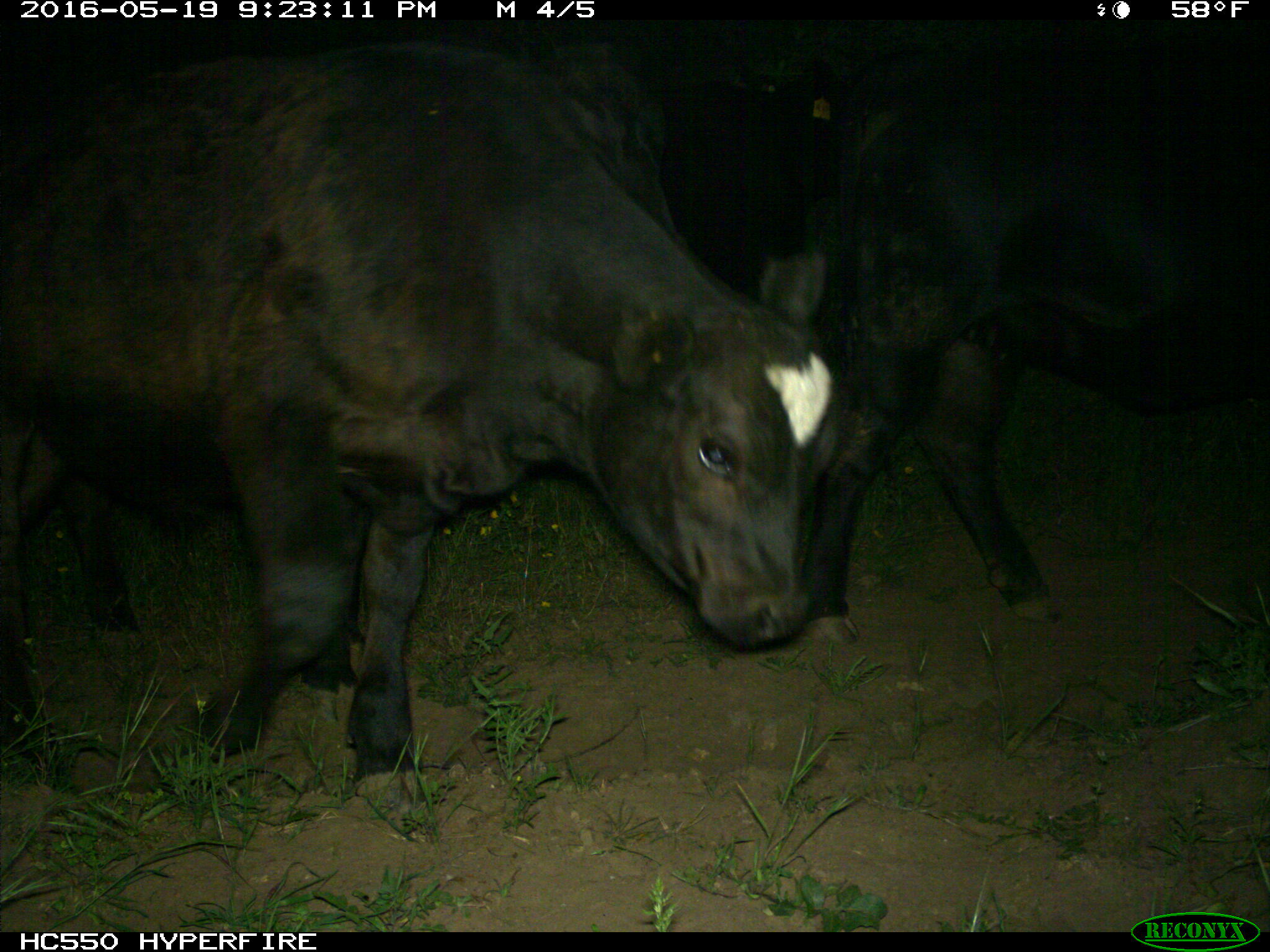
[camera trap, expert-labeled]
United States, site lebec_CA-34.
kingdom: Animalia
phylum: Chordata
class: Mammalia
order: Artiodactyla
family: Bovidae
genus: Bos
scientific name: Bos taurus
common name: domestic cow